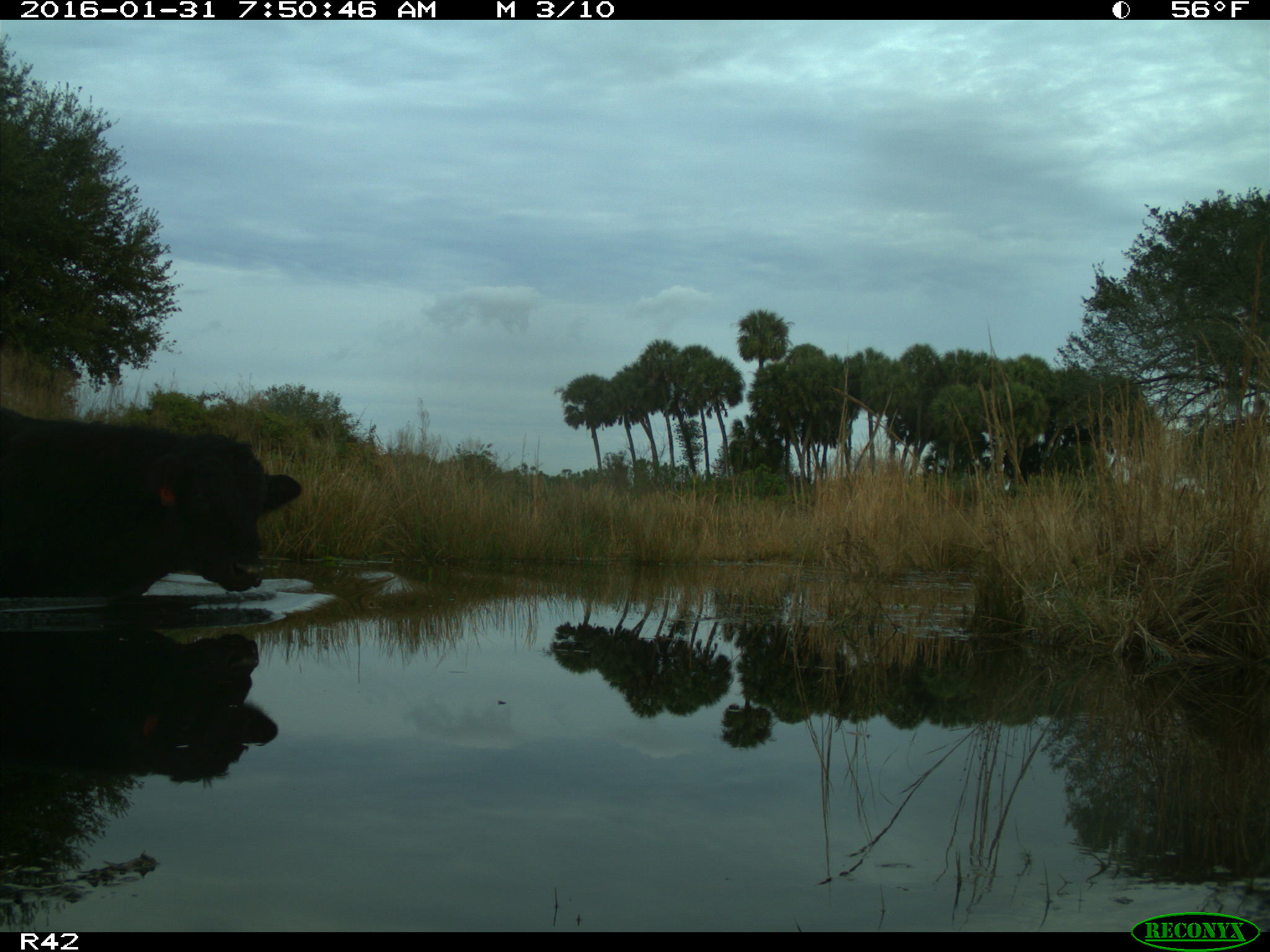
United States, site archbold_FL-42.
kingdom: Animalia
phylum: Chordata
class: Mammalia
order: Artiodactyla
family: Bovidae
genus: Bos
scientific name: Bos taurus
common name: domestic cow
Bos taurus (domestic cow).